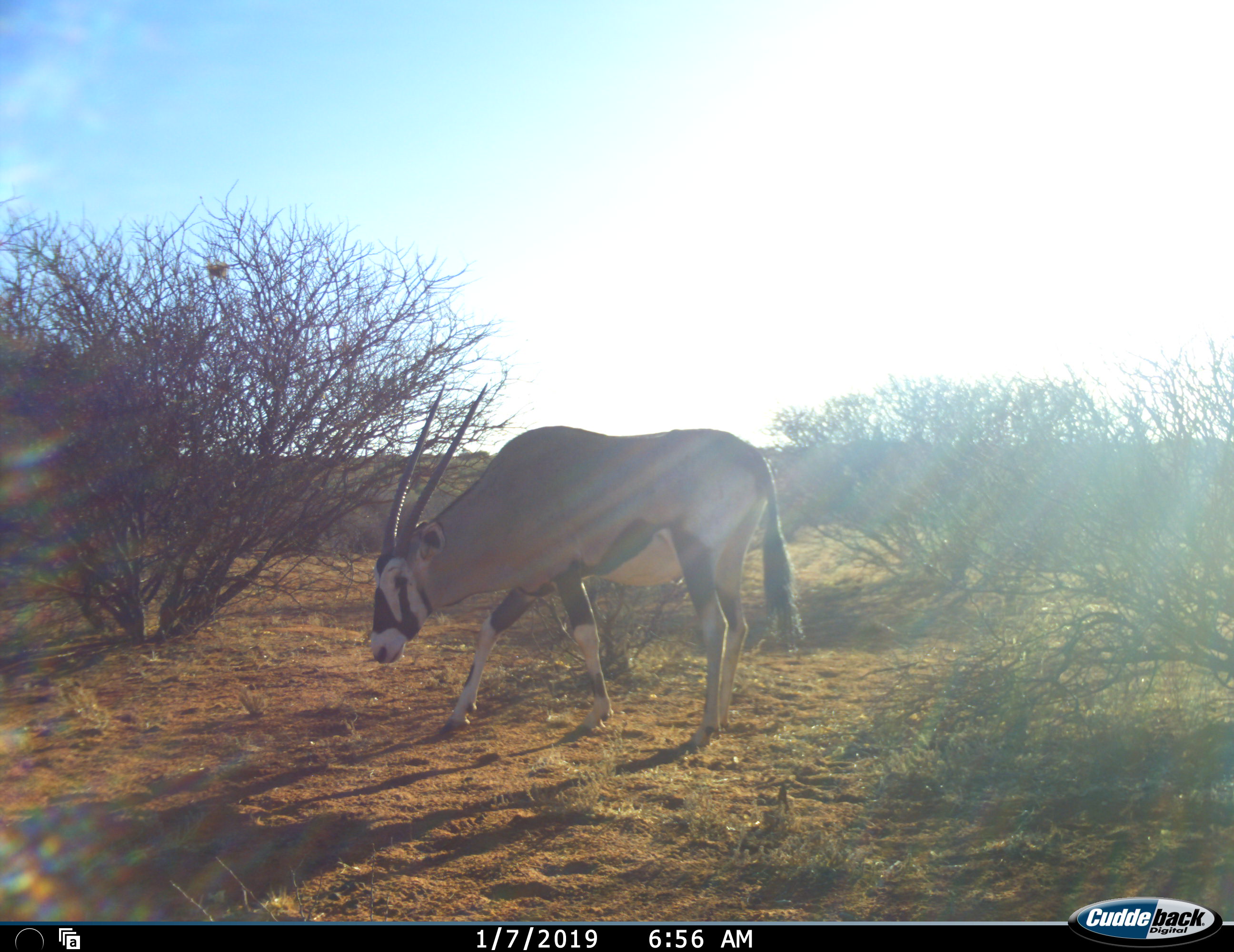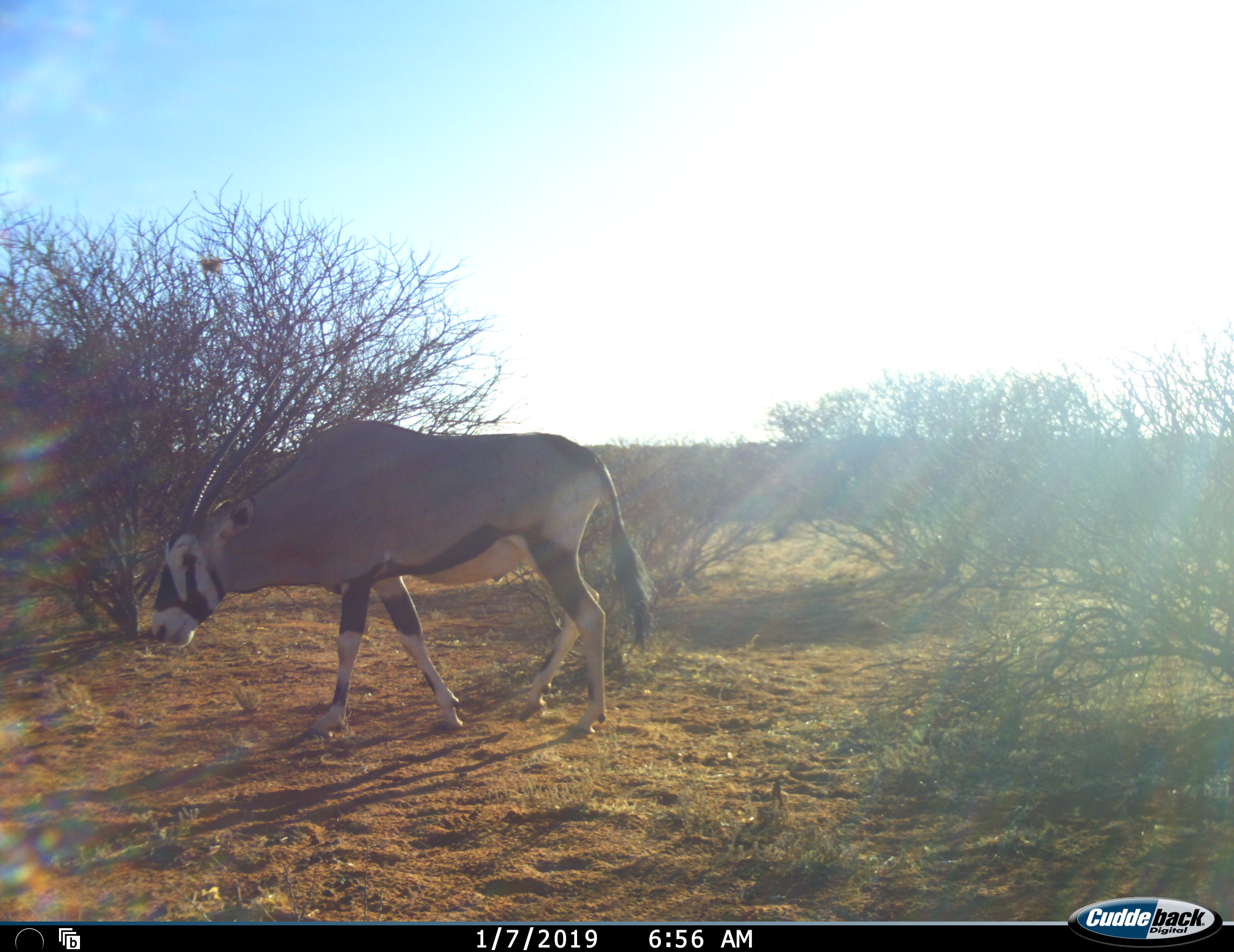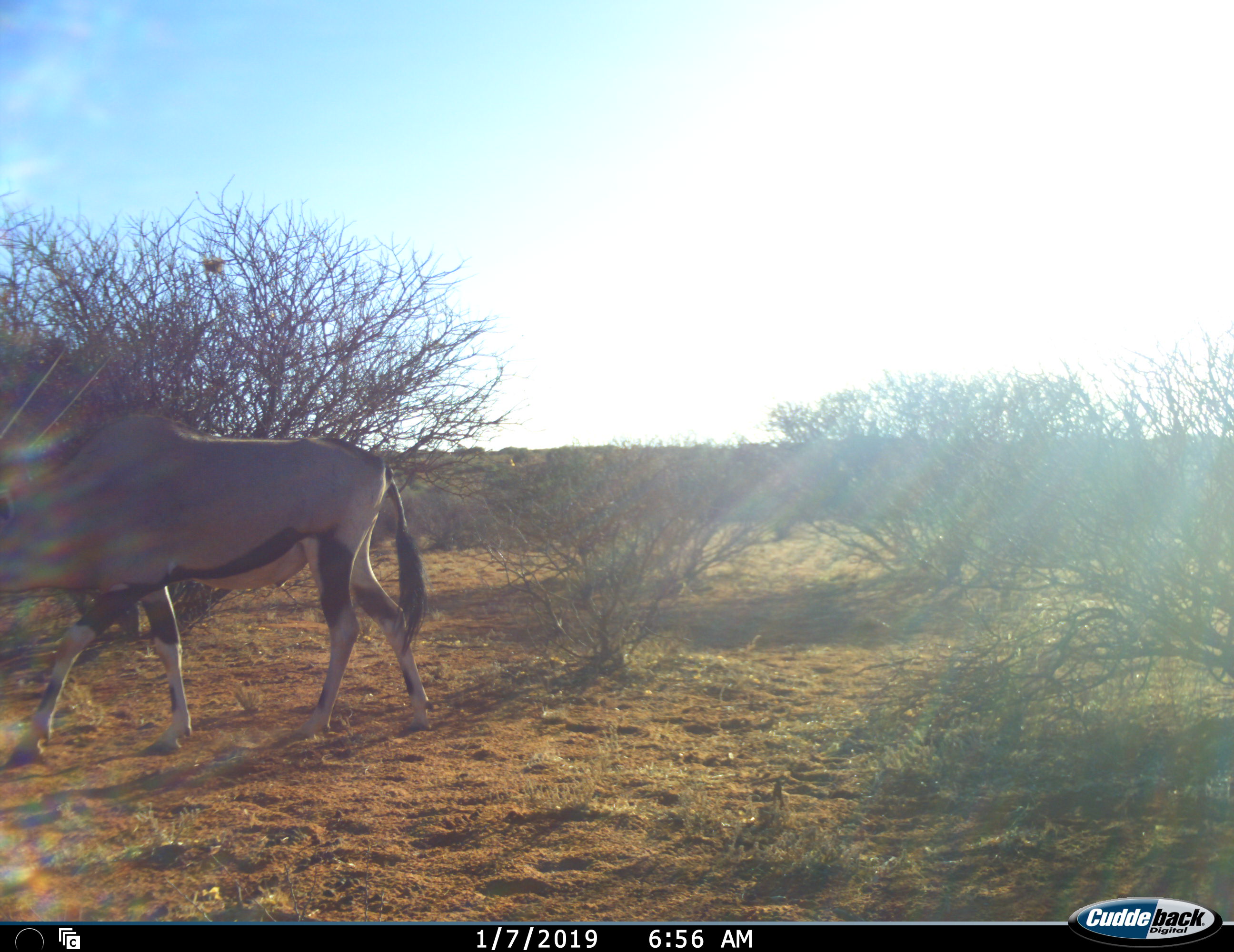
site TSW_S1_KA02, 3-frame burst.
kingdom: Animalia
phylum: Chordata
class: Mammalia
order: Artiodactyla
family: Bovidae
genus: Oryx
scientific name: Oryx gazella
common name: gemsbok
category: oryx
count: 1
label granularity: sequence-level